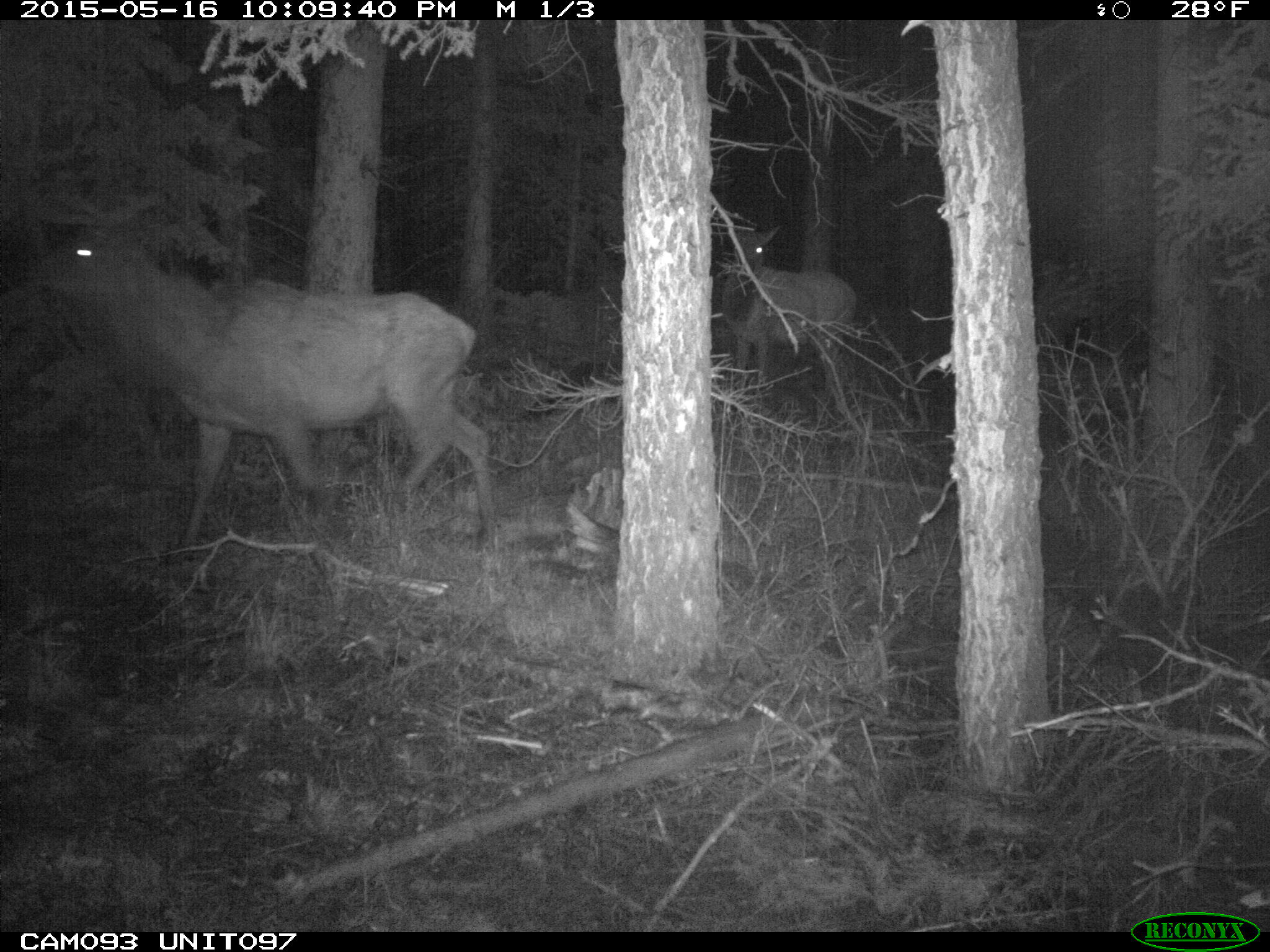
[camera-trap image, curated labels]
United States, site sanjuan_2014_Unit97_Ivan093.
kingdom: Animalia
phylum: Chordata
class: Mammalia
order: Artiodactyla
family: Cervidae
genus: Cervus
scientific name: Cervus elaphus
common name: red deer